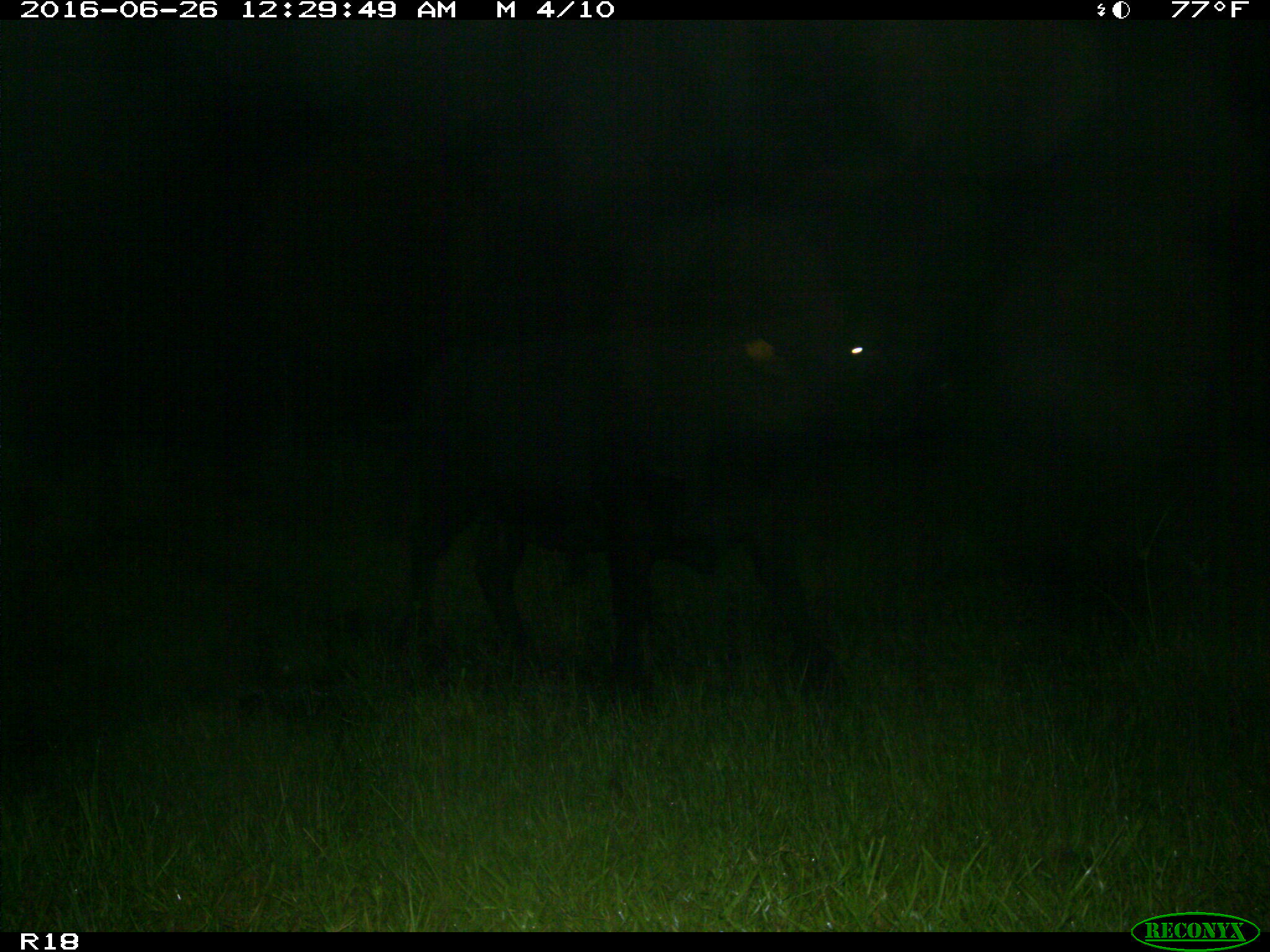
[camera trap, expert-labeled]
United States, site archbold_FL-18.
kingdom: Animalia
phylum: Chordata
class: Mammalia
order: Artiodactyla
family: Bovidae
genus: Bos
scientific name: Bos taurus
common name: domestic cow